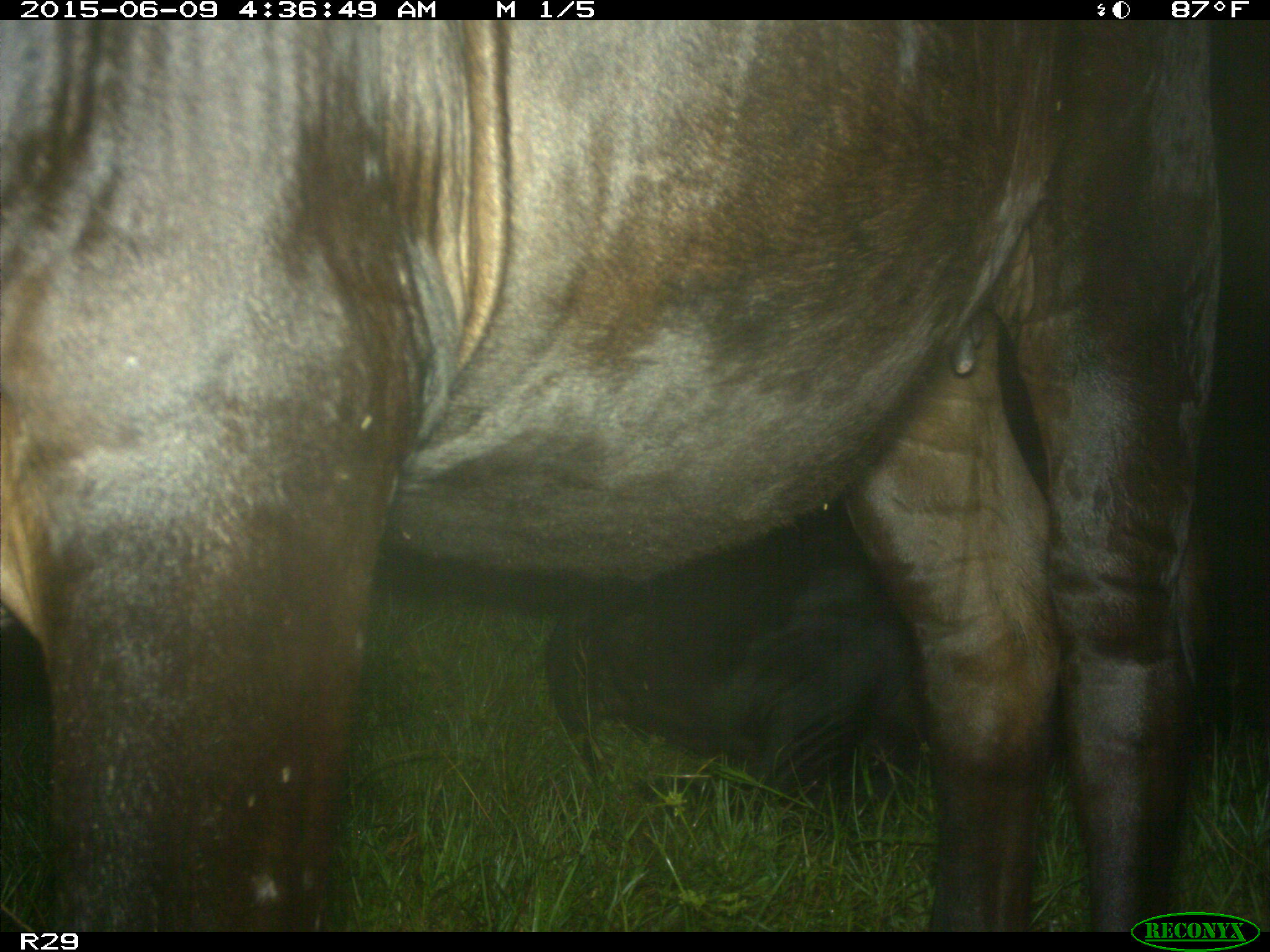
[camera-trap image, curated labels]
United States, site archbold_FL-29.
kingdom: Animalia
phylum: Chordata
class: Mammalia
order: Artiodactyla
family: Bovidae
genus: Bos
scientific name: Bos taurus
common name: domestic cow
Bos taurus (domestic cow).